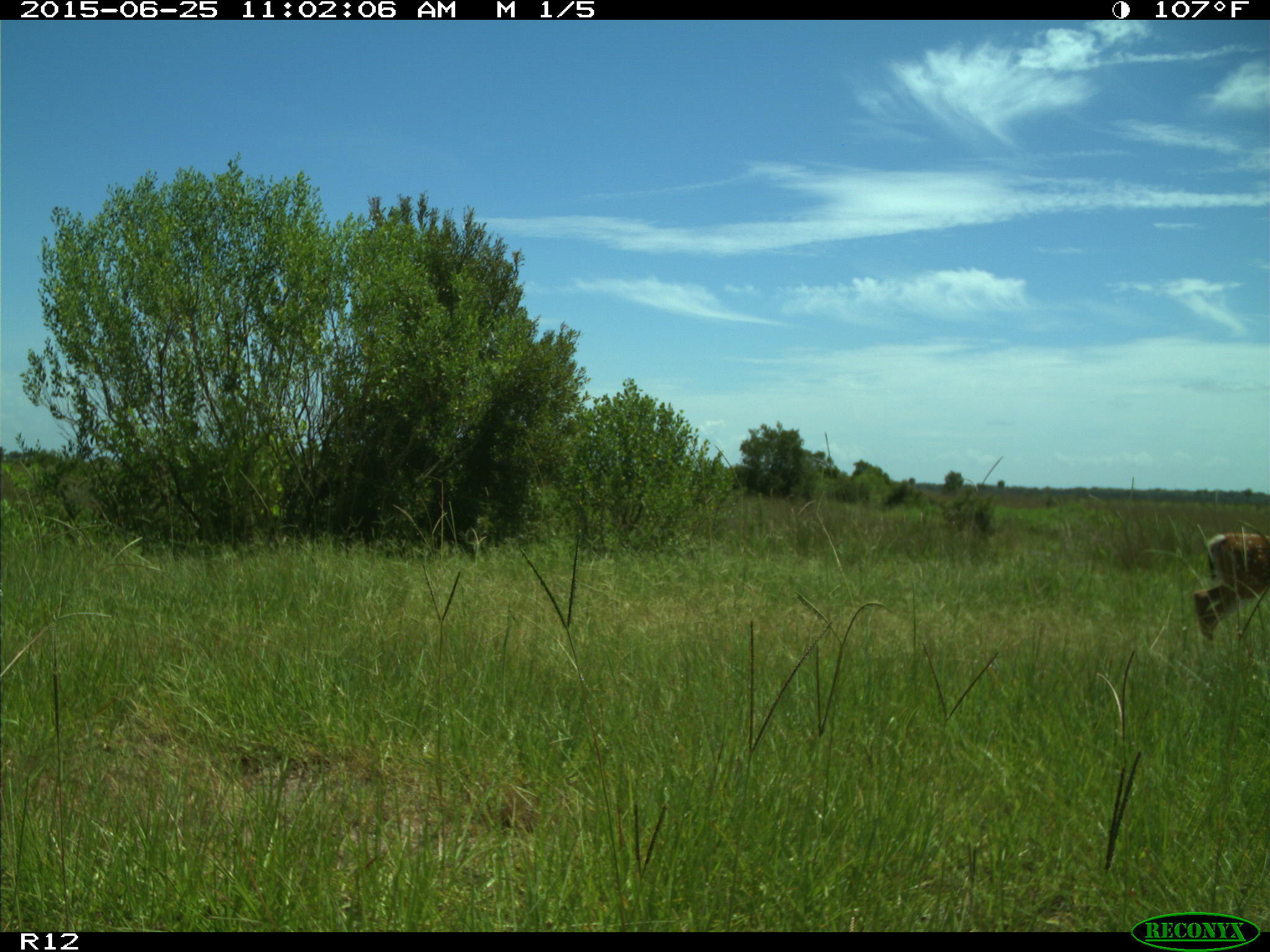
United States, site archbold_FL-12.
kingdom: Animalia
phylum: Chordata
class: Mammalia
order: Artiodactyla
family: Cervidae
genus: Odocoileus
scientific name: Odocoileus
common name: deer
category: unidentified deer